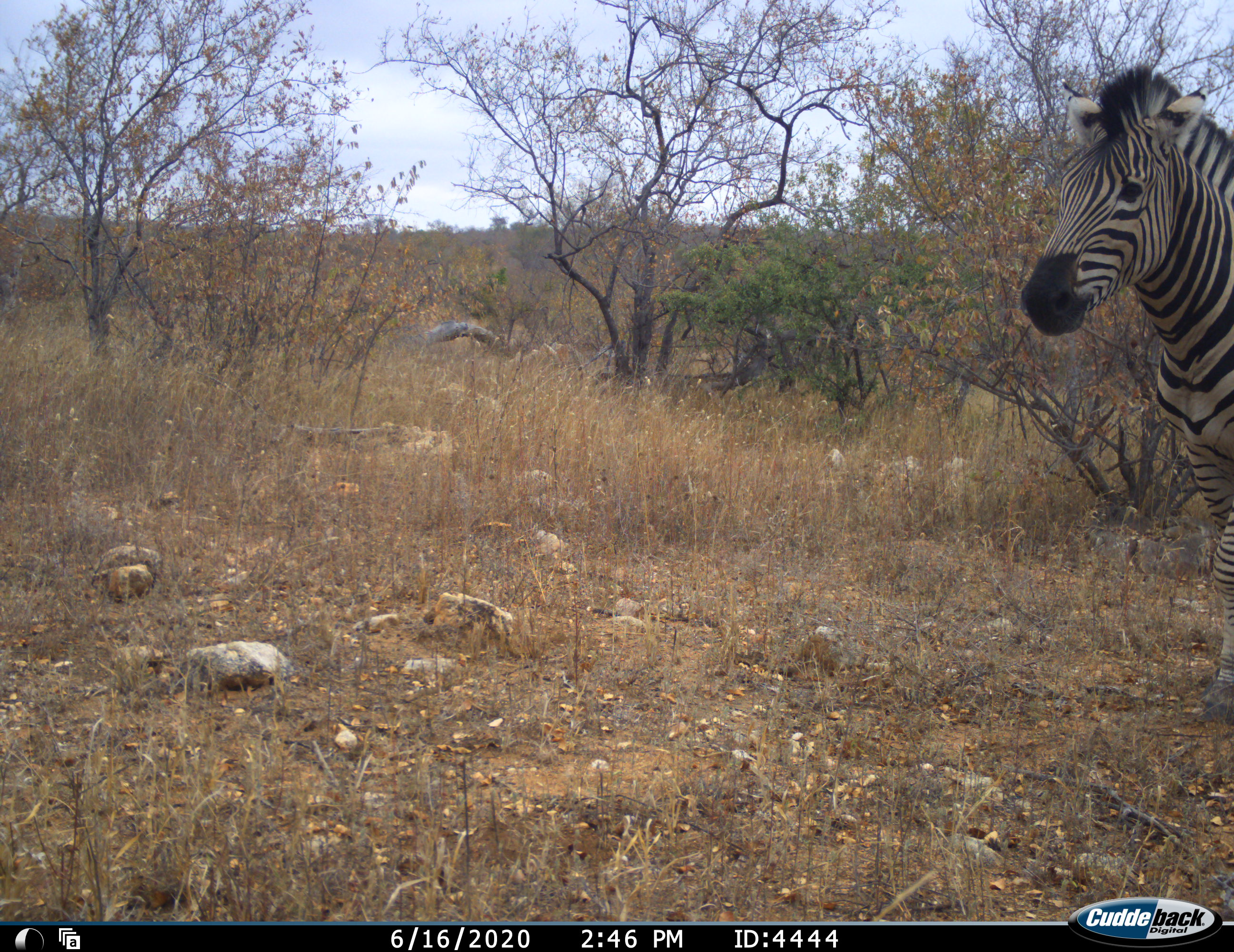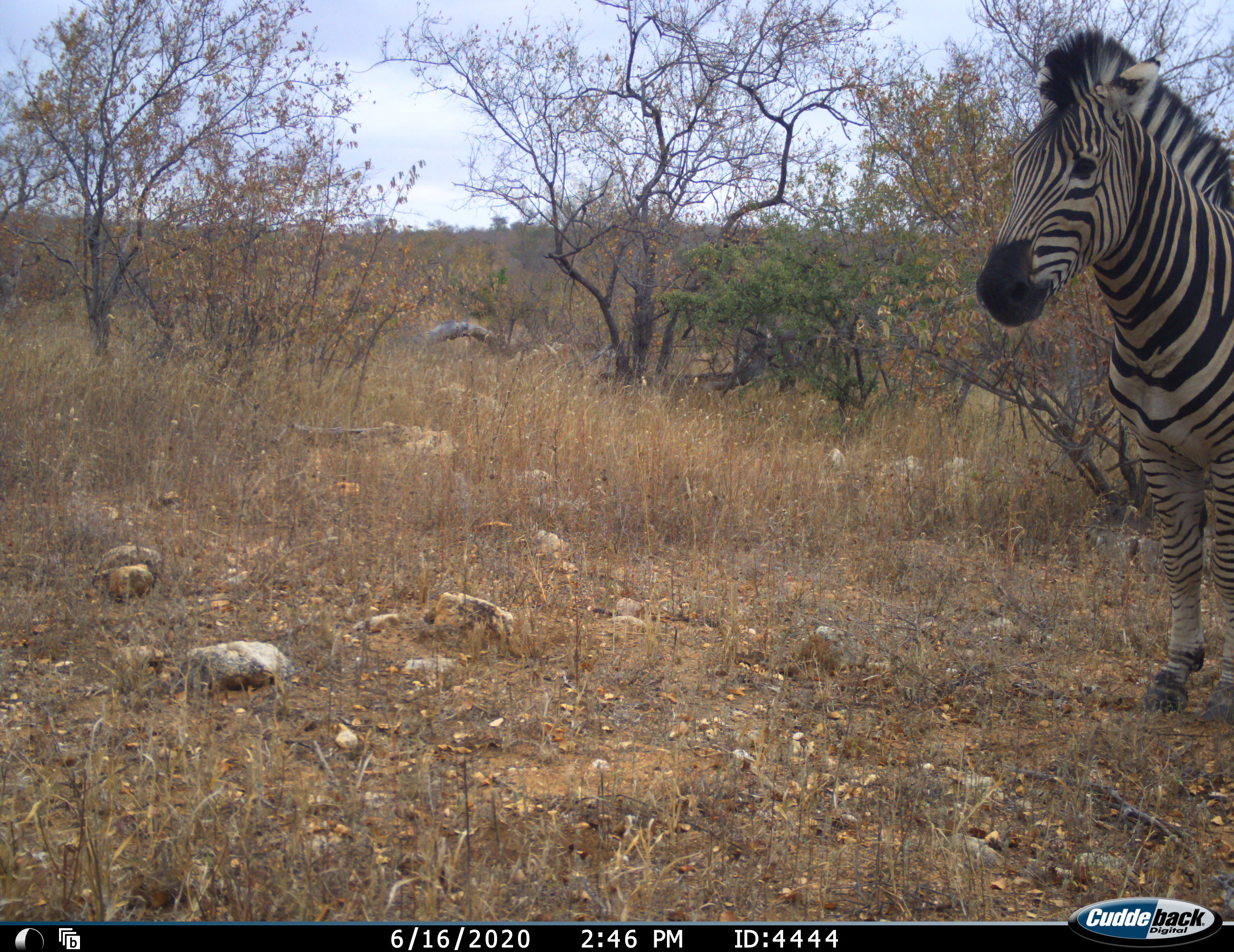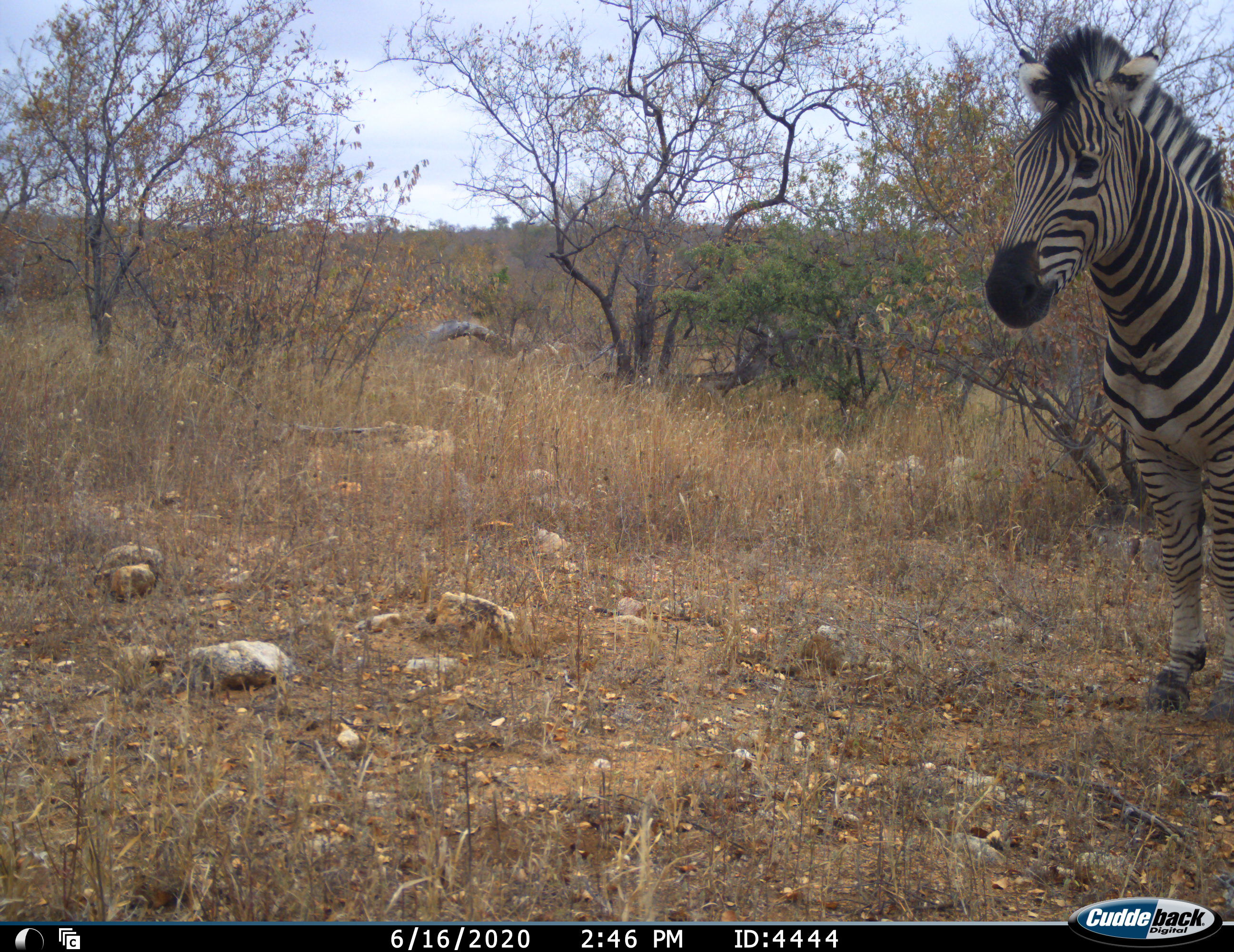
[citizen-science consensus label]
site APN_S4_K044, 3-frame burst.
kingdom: Animalia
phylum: Chordata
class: Mammalia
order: Perissodactyla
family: Equidae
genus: Equus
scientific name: Equus quagga burchellii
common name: burchell's zebra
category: zebraburchells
Zebraburchells (burchell's zebra) (Equus quagga burchellii), count 1. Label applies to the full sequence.